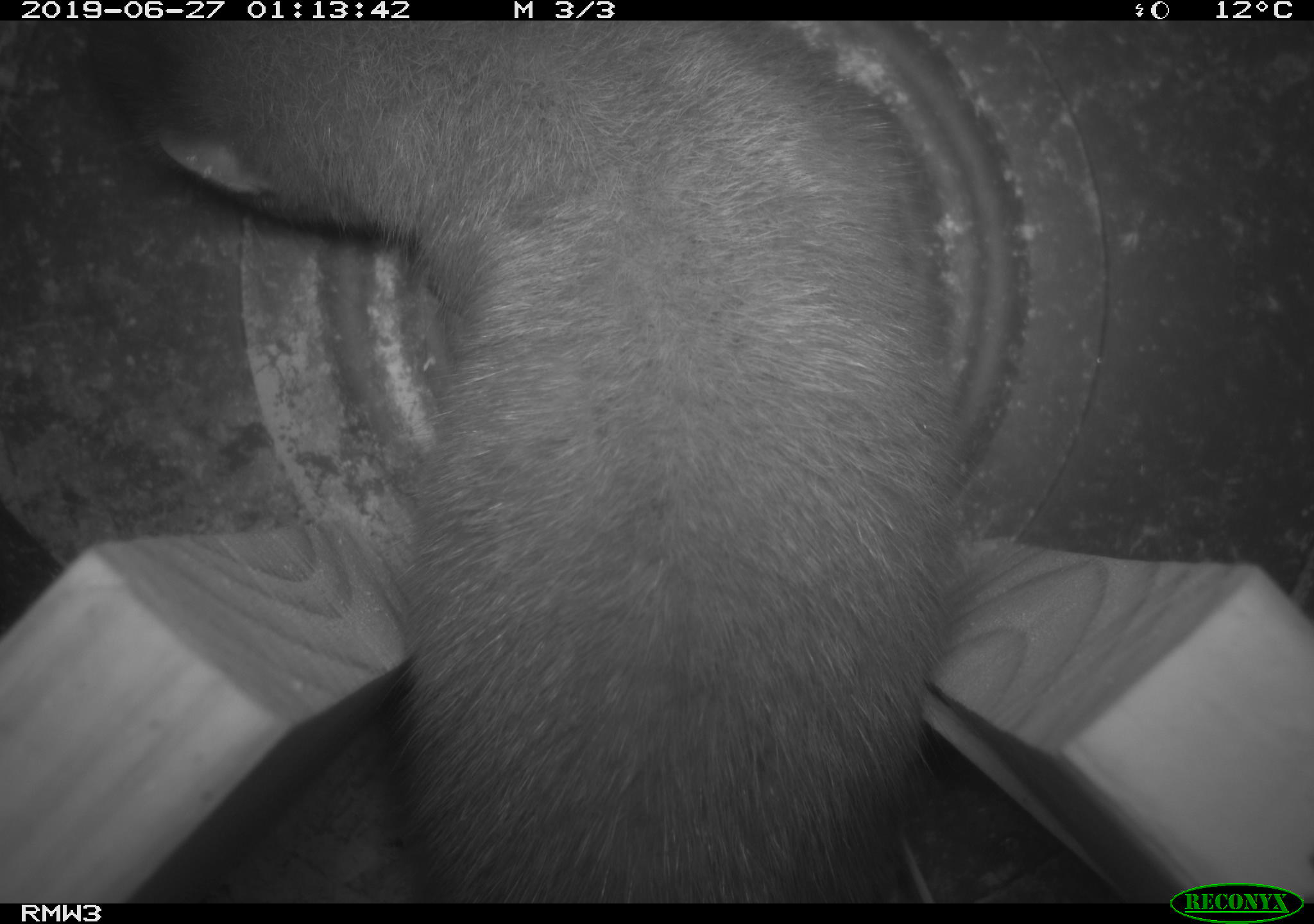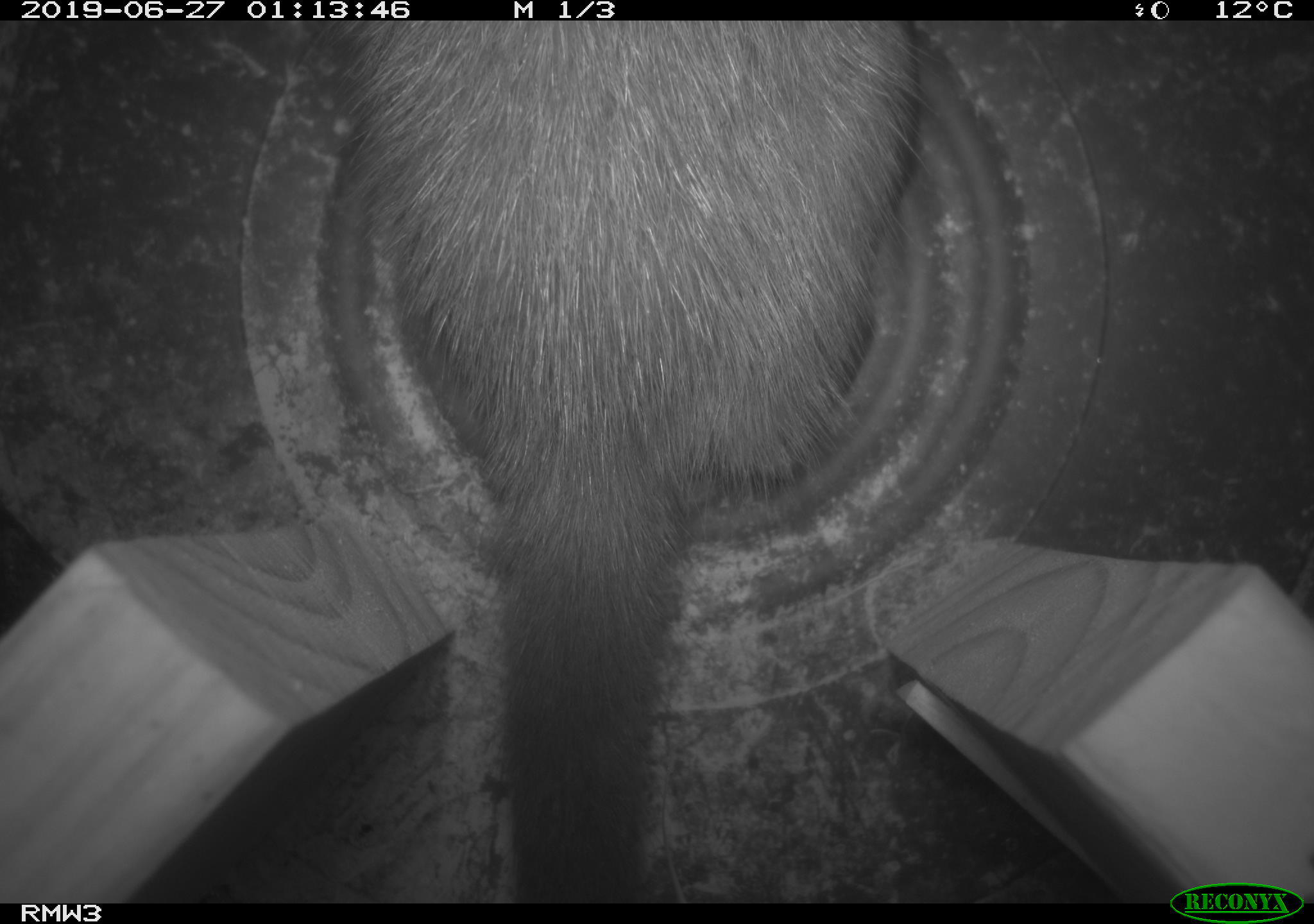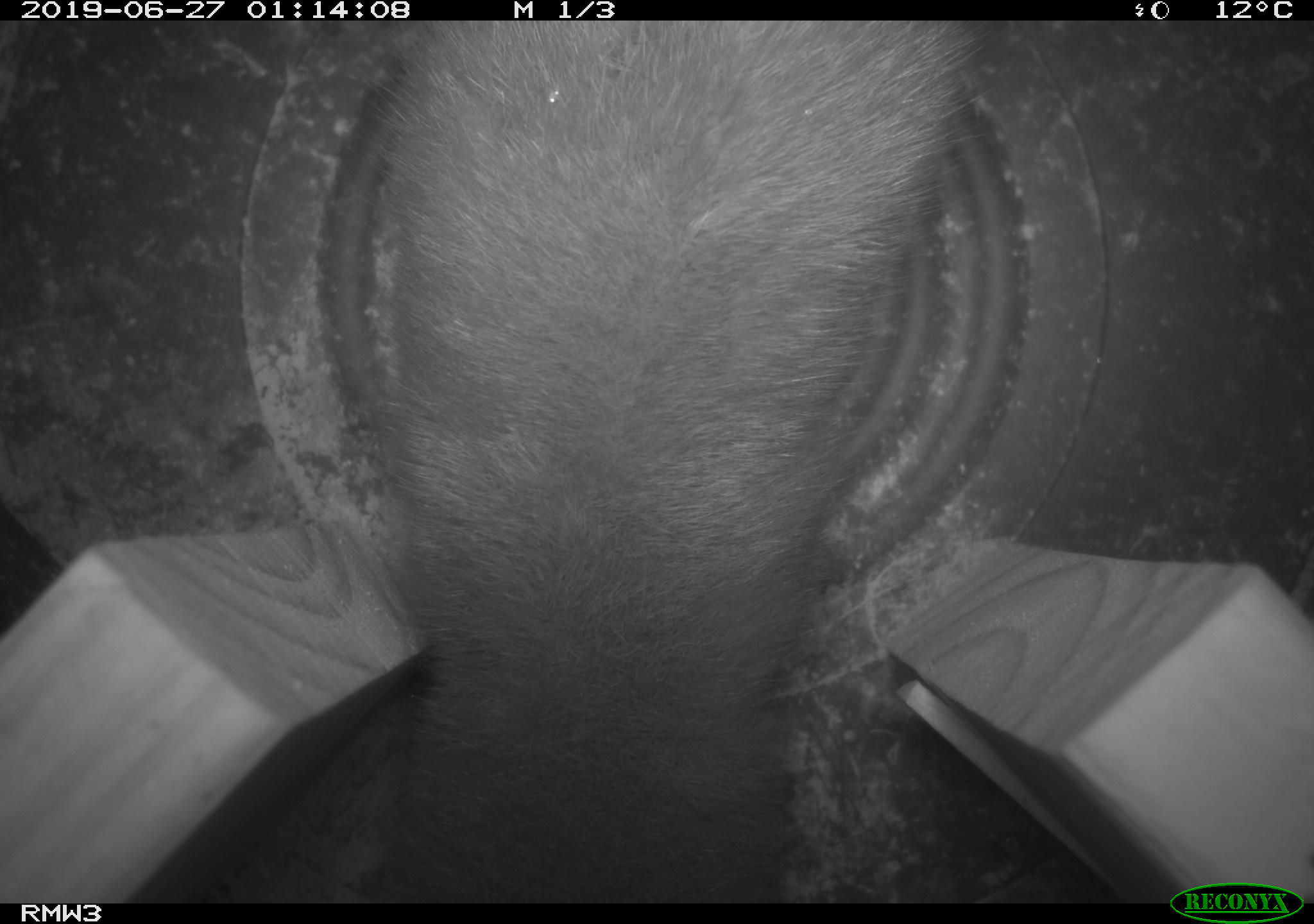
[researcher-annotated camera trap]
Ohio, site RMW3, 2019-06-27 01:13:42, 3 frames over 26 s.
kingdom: Animalia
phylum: Chordata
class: Mammalia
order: Carnivora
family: Mustelidae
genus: Neogale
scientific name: Neogale vison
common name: american mink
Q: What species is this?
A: American mink (Neogale vison).